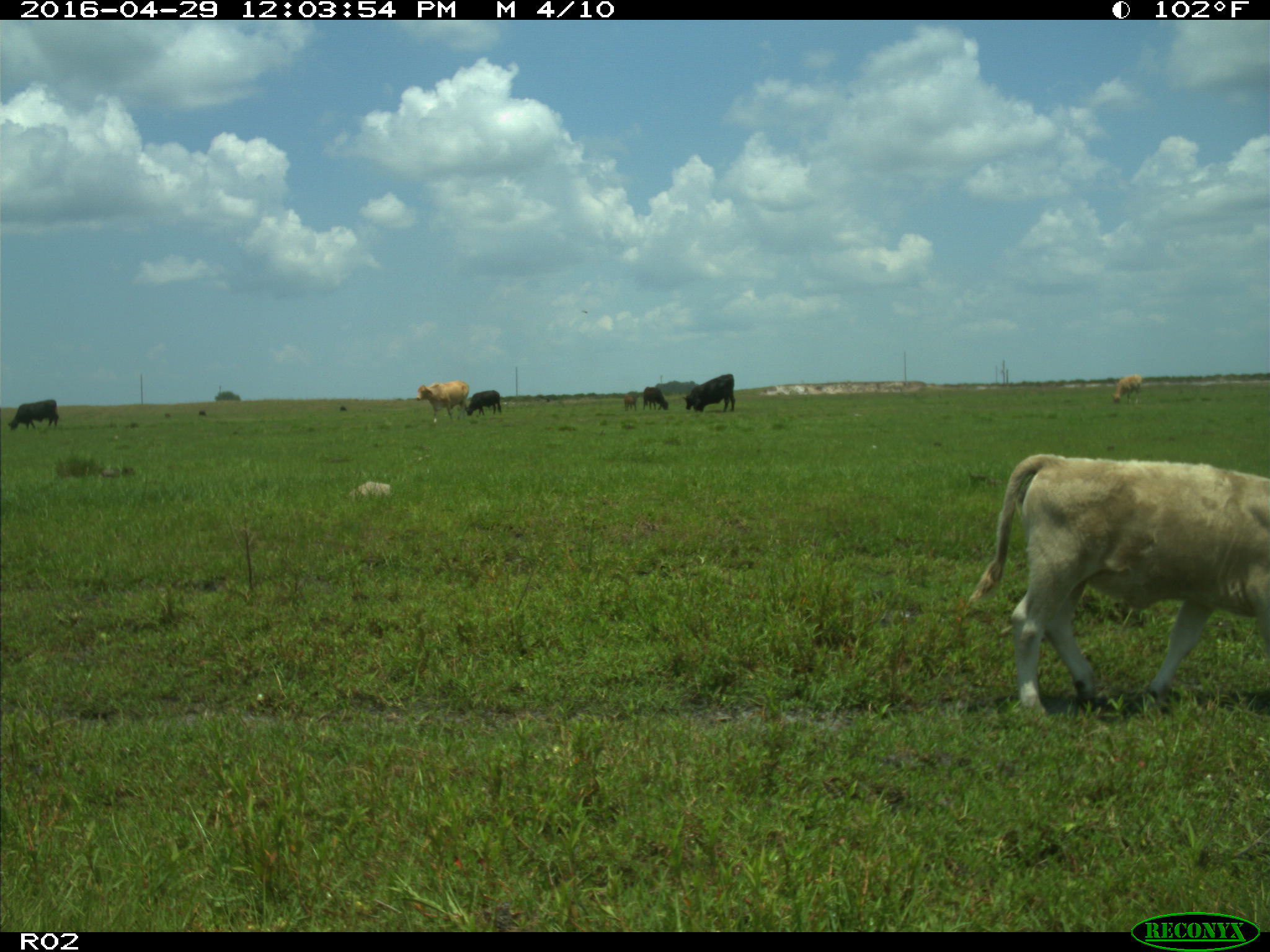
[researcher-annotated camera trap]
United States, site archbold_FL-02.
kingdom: Animalia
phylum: Chordata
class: Mammalia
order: Artiodactyla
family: Bovidae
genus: Bos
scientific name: Bos taurus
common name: domestic cow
Bos taurus (domestic cow).